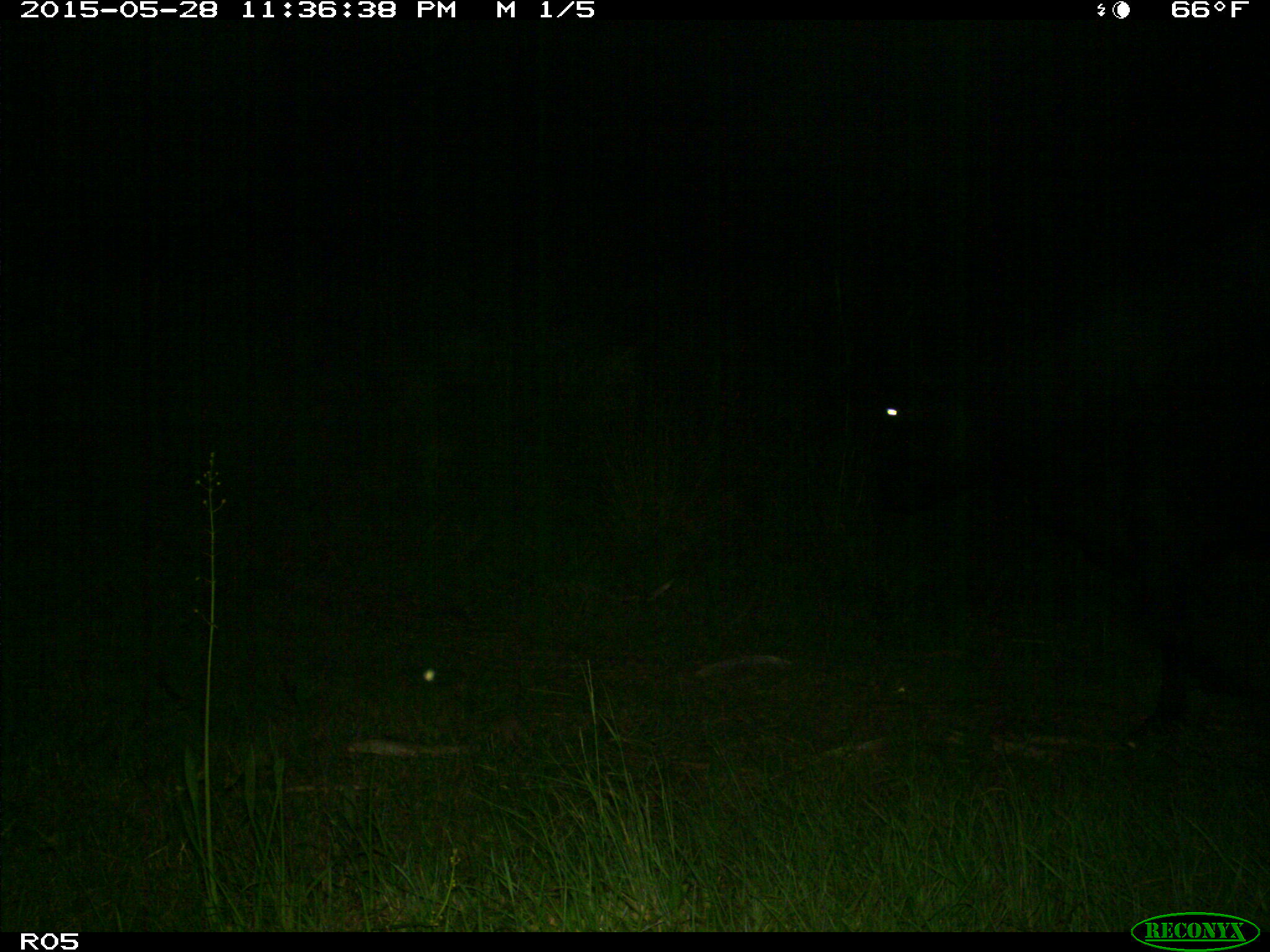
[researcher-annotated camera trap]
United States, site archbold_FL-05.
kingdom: Animalia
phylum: Chordata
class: Mammalia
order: Artiodactyla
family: Bovidae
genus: Bos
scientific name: Bos taurus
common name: domestic cow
Bos taurus (domestic cow).